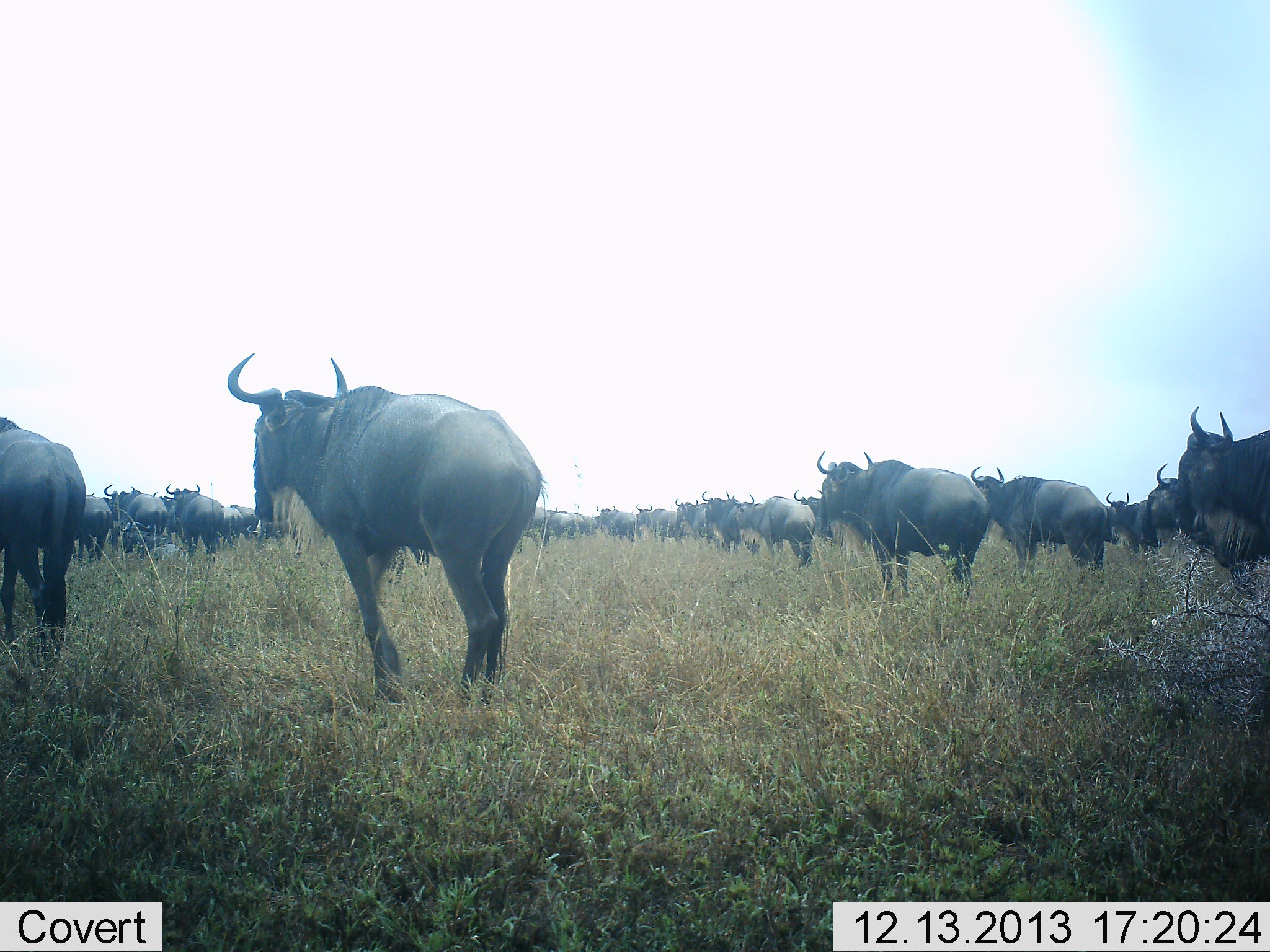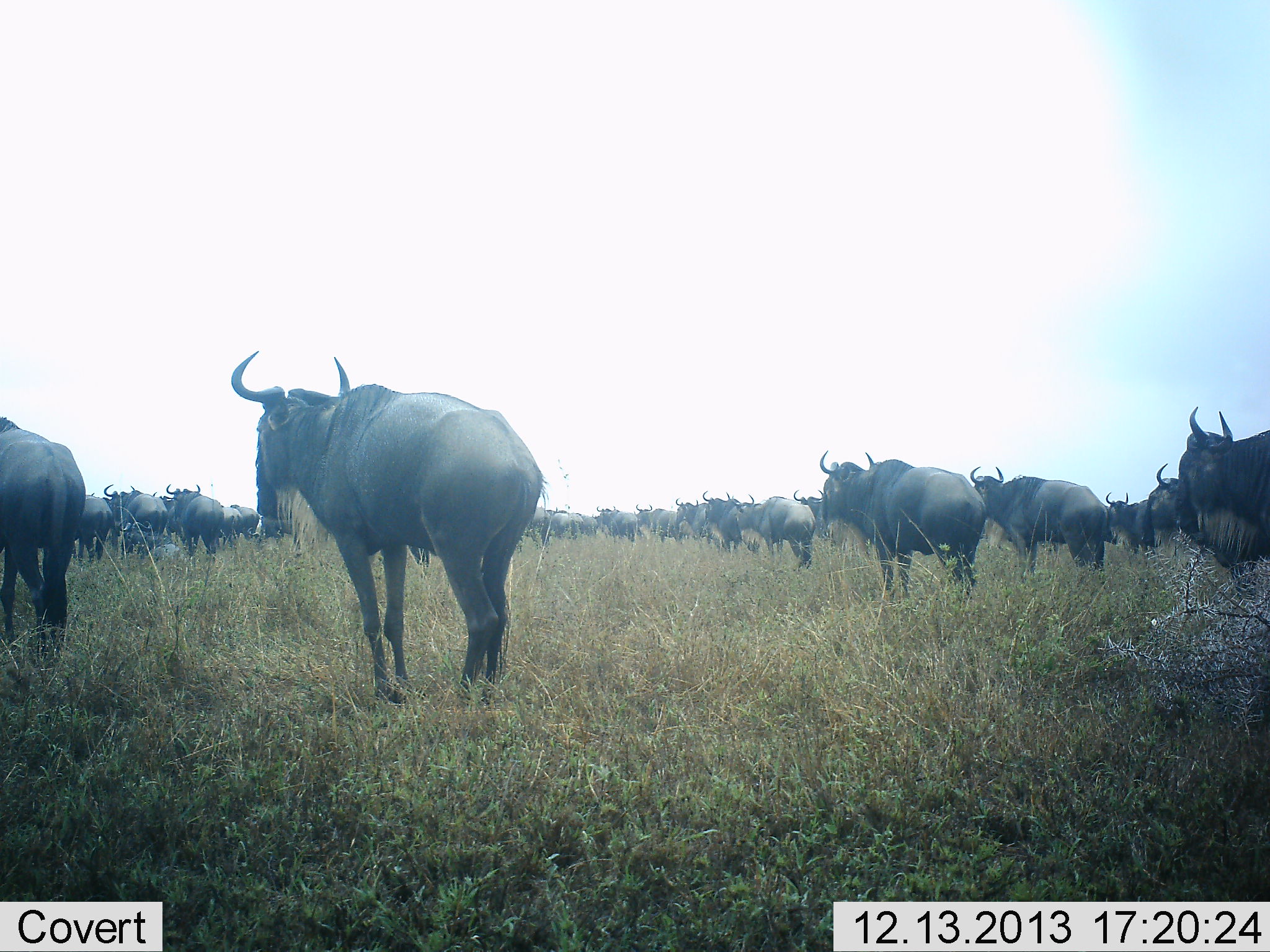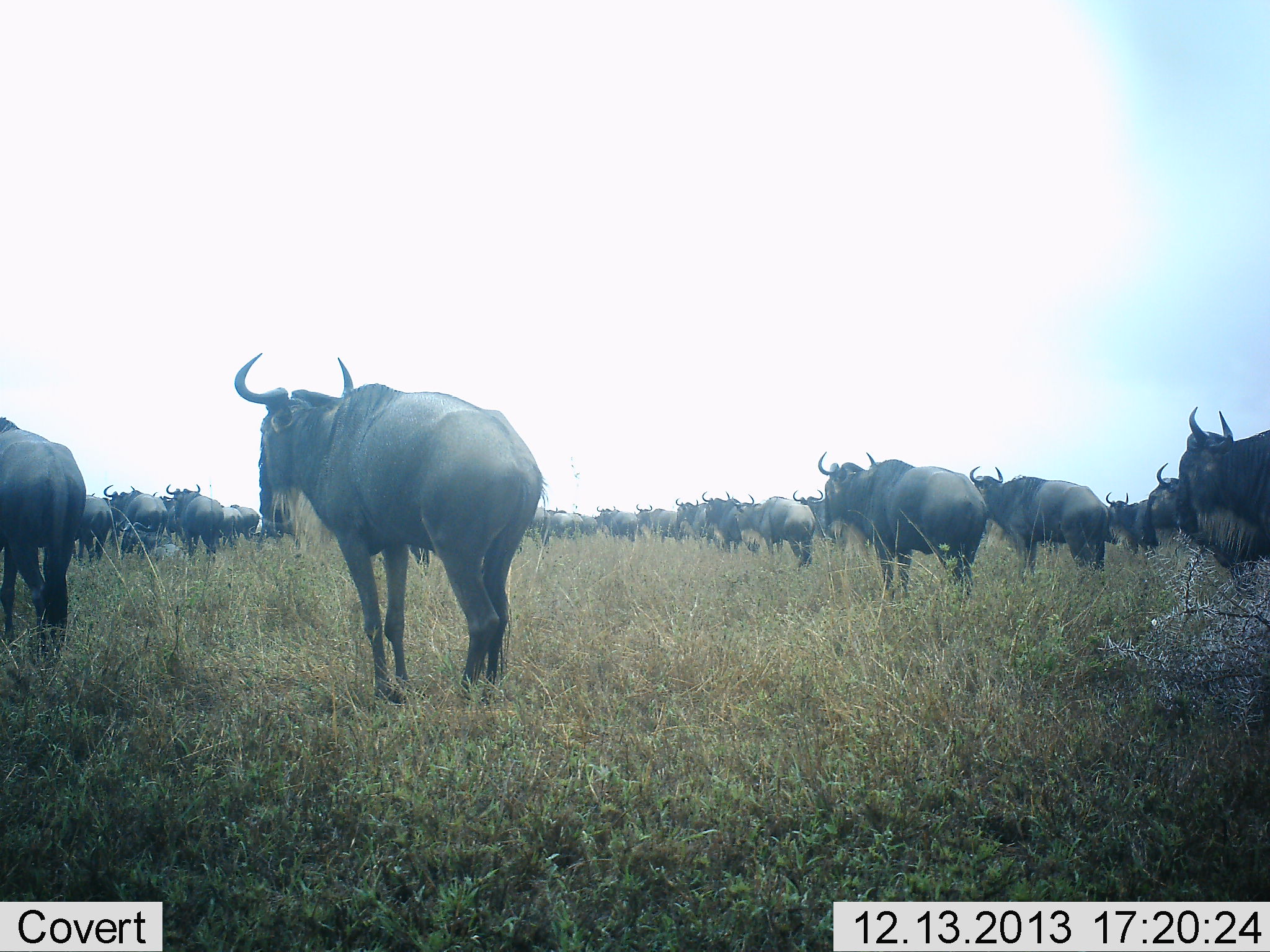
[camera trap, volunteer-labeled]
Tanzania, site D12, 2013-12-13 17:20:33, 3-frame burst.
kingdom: Animalia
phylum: Chordata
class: Mammalia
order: Artiodactyla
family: Bovidae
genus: Connochaetes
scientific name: Connochaetes taurinus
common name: blue wildebeest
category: wildebeest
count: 11-50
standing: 78%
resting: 17%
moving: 31%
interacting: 0%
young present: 0%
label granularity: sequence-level